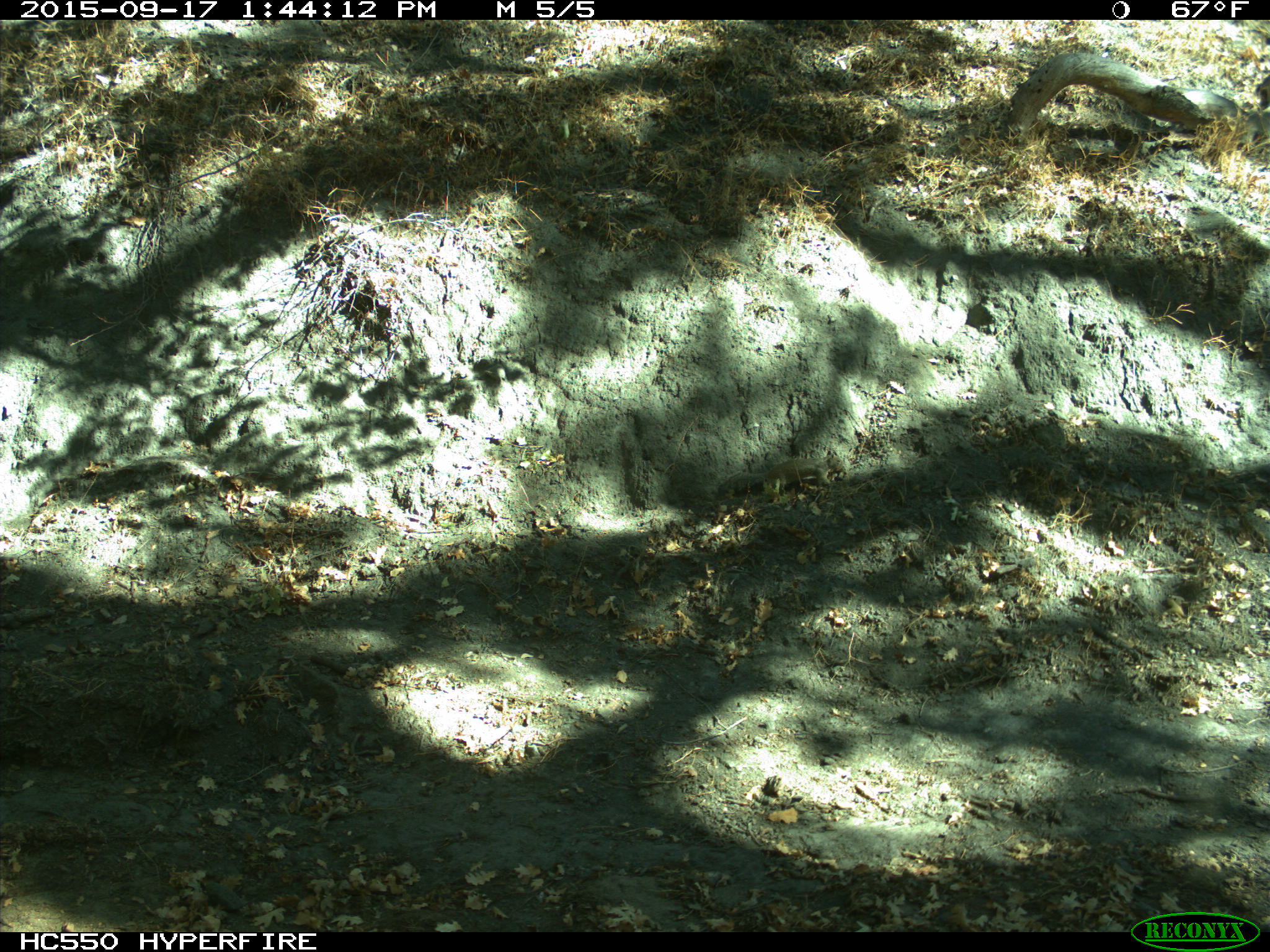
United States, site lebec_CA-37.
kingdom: Animalia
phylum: Chordata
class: Mammalia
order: Rodentia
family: Sciuridae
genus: Otospermophilus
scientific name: Otospermophilus beecheyi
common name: california ground squirrel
Otospermophilus beecheyi (california ground squirrel).